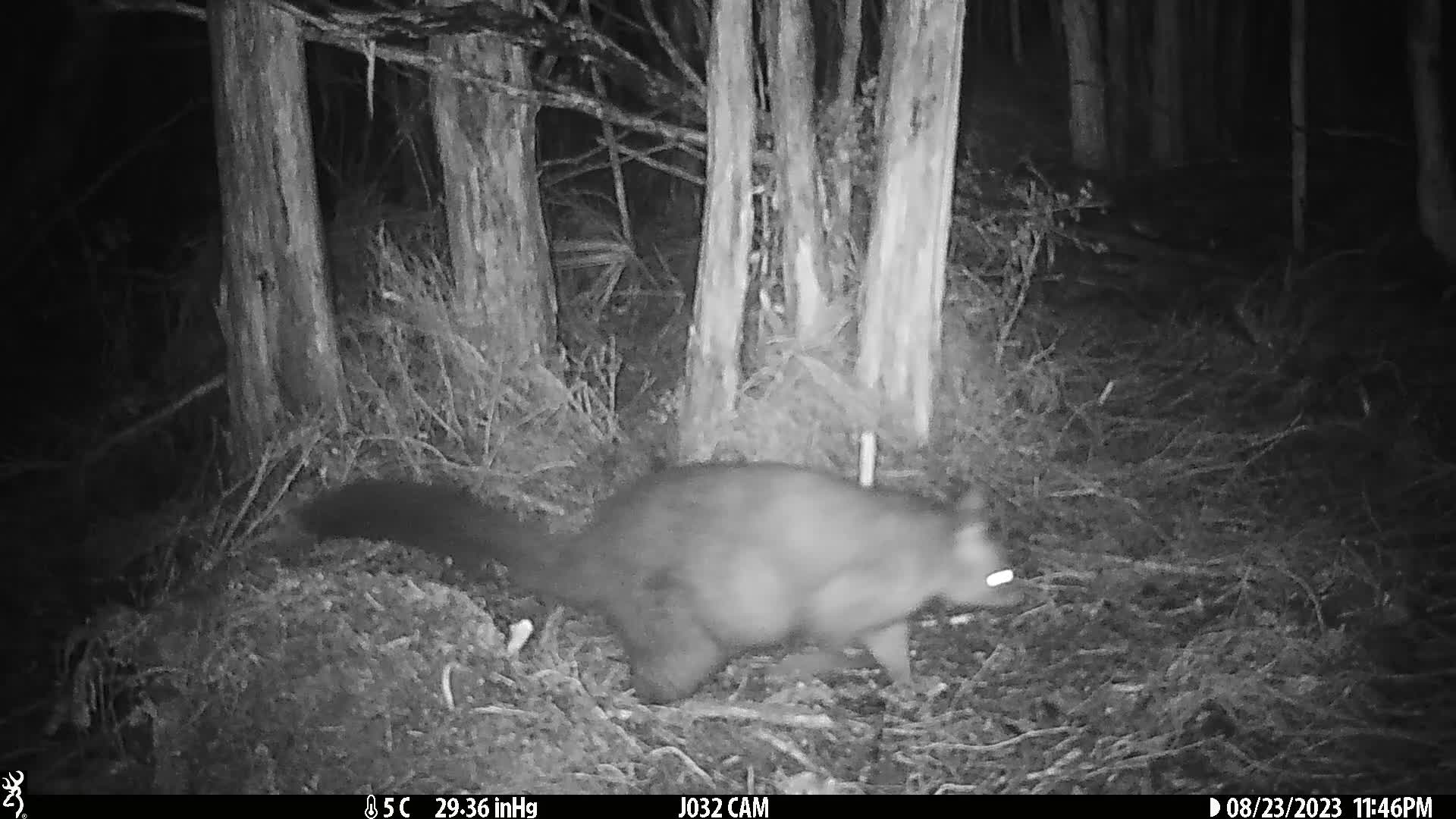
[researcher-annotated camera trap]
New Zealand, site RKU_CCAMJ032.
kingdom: Animalia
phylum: Chordata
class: Mammalia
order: Diprotodontia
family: Phalangeridae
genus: Trichosurus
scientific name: Trichosurus vulpecula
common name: common brushtail possum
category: possum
Possum (common brushtail possum) (Trichosurus vulpecula).